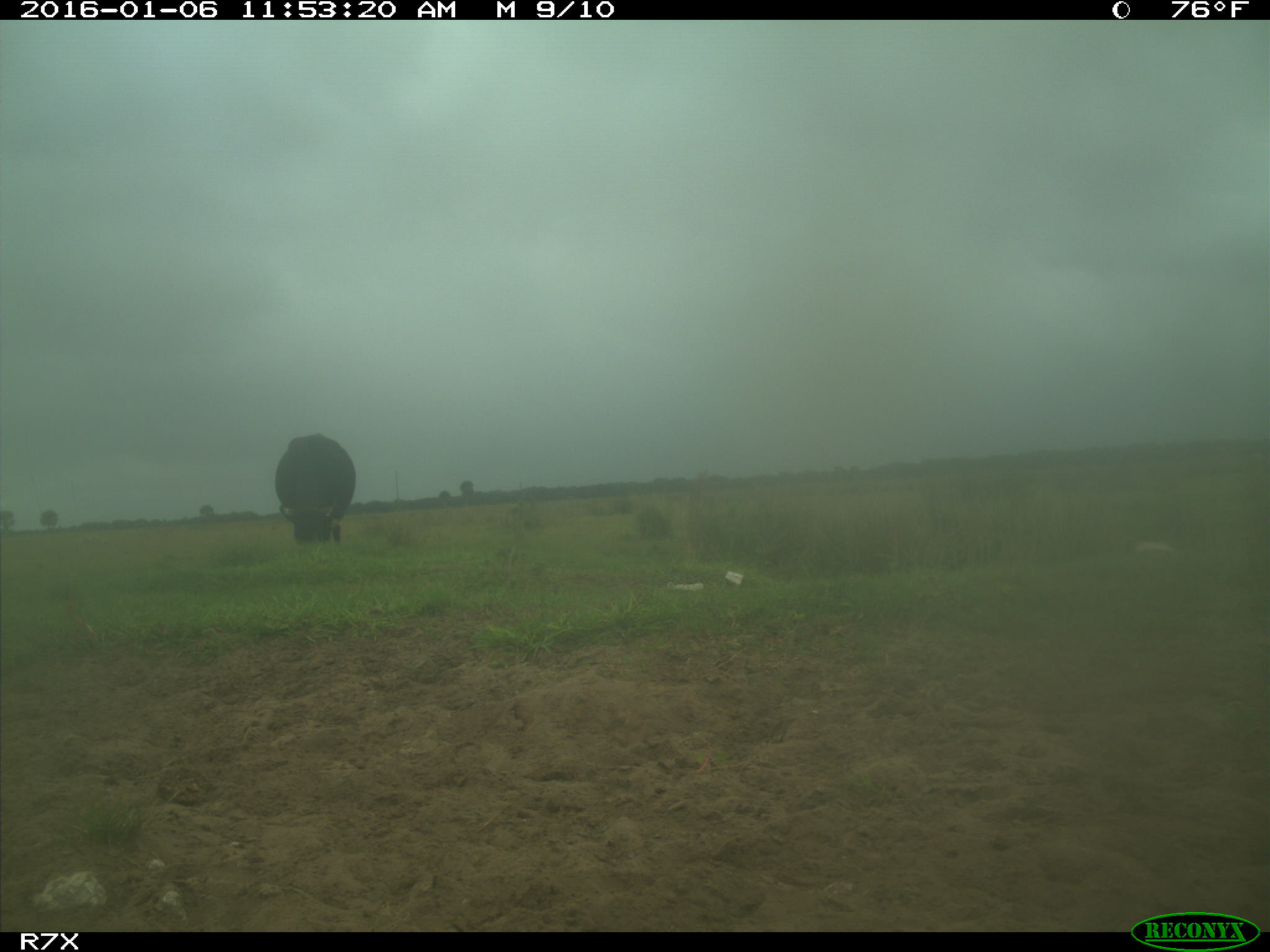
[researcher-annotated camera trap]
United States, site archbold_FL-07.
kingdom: Animalia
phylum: Chordata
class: Mammalia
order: Artiodactyla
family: Bovidae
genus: Bos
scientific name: Bos taurus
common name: domestic cow